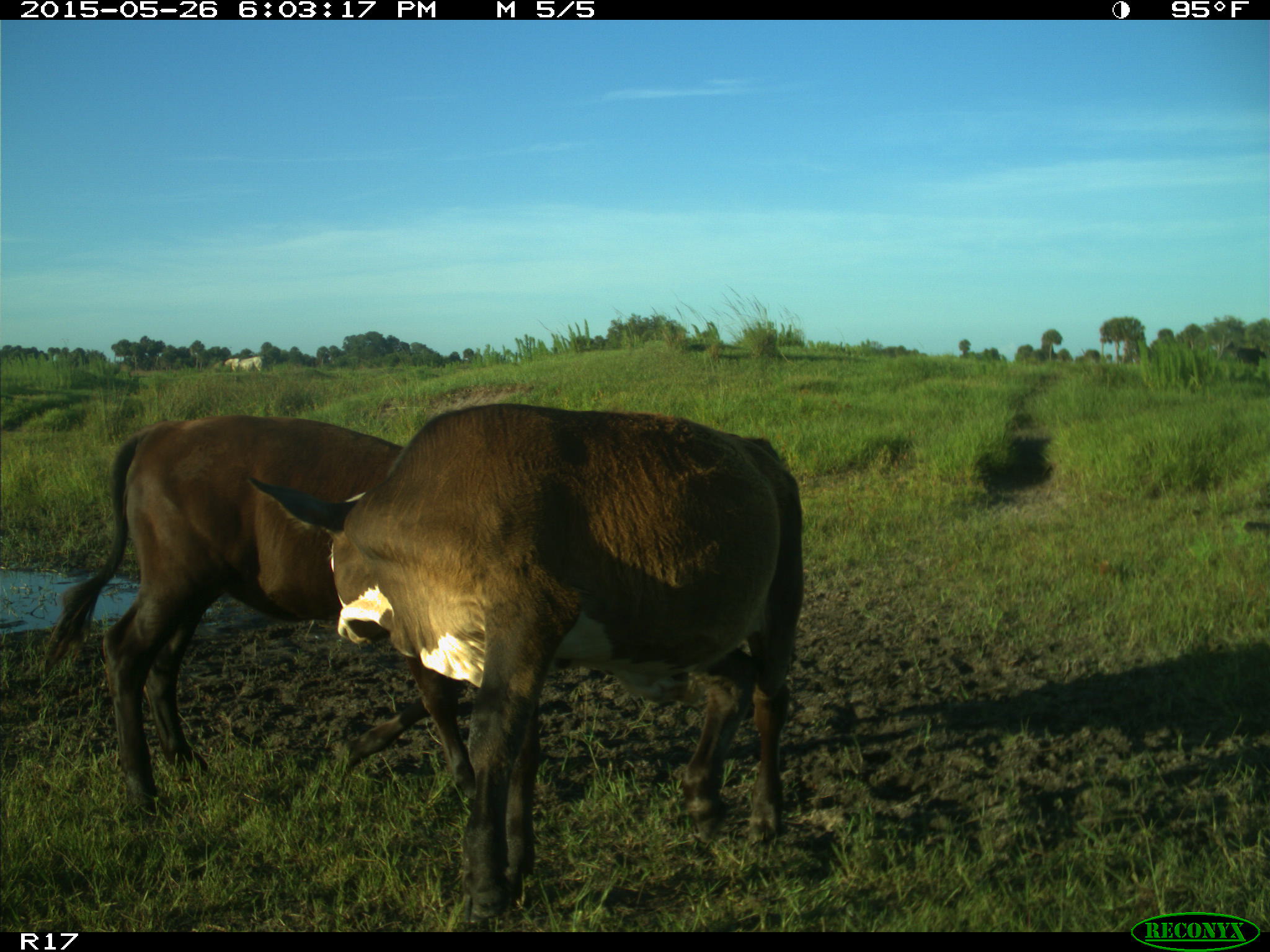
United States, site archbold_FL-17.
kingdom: Animalia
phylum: Chordata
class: Mammalia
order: Artiodactyla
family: Bovidae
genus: Bos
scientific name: Bos taurus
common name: domestic cow